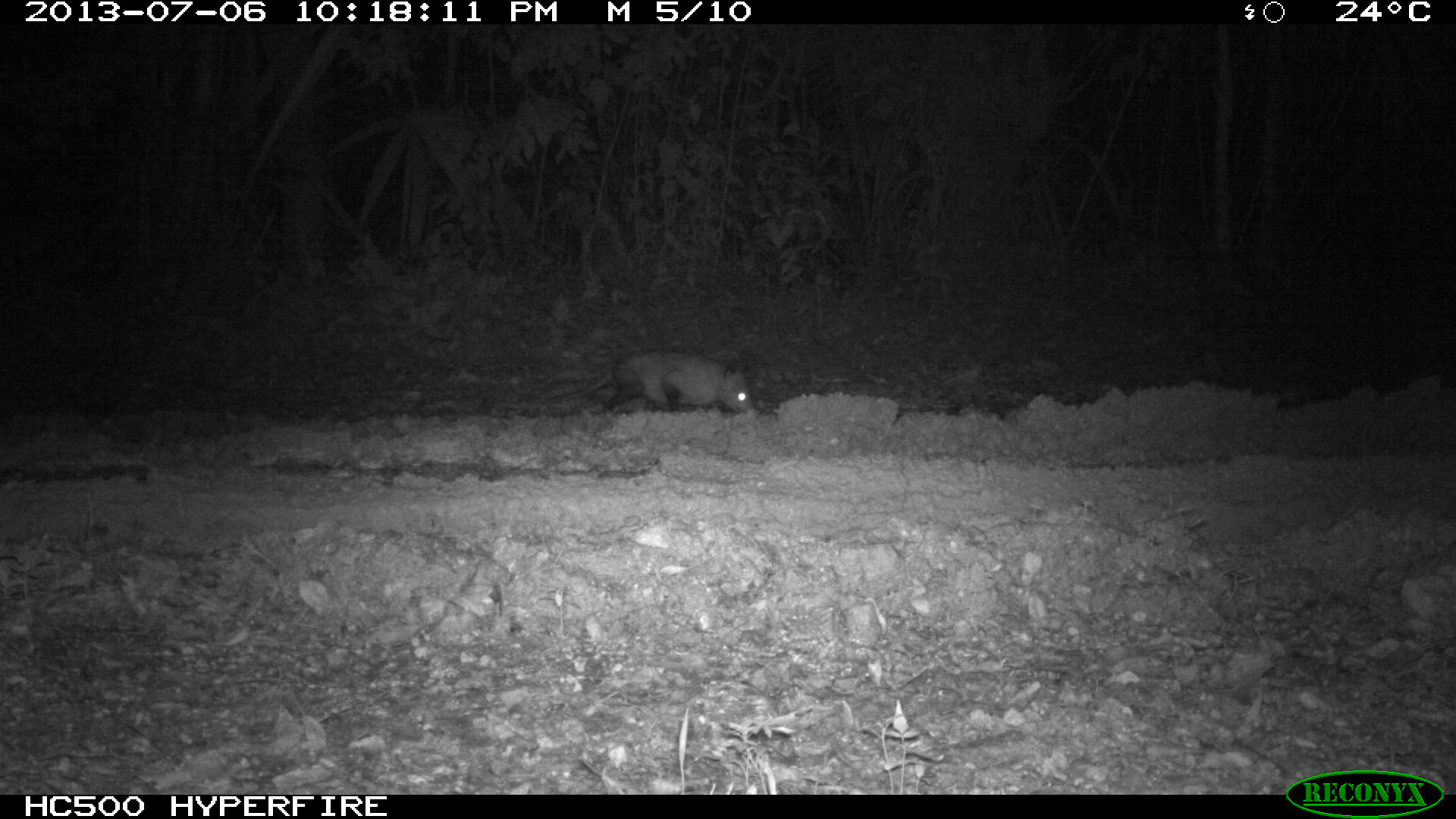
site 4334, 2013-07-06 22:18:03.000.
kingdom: Animalia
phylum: Chordata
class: Mammalia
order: Didelphimorphia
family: Didelphidae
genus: Didelphis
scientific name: Didelphis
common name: american opossums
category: didelphis sp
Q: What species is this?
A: Didelphis sp (american opossums) (Didelphis).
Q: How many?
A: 1.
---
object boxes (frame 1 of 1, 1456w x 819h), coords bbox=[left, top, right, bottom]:
didelphis sp: bbox=[522, 349, 754, 413]